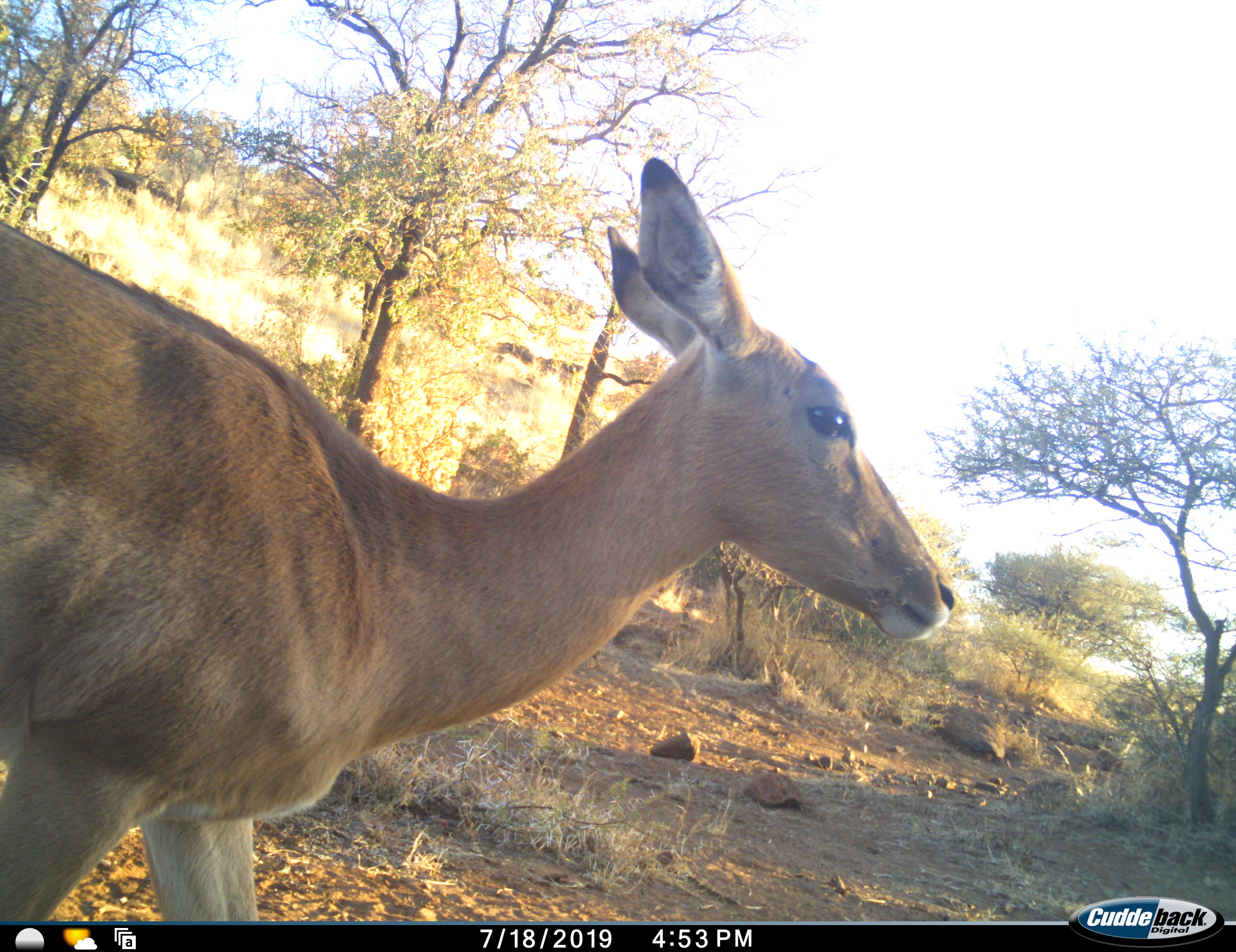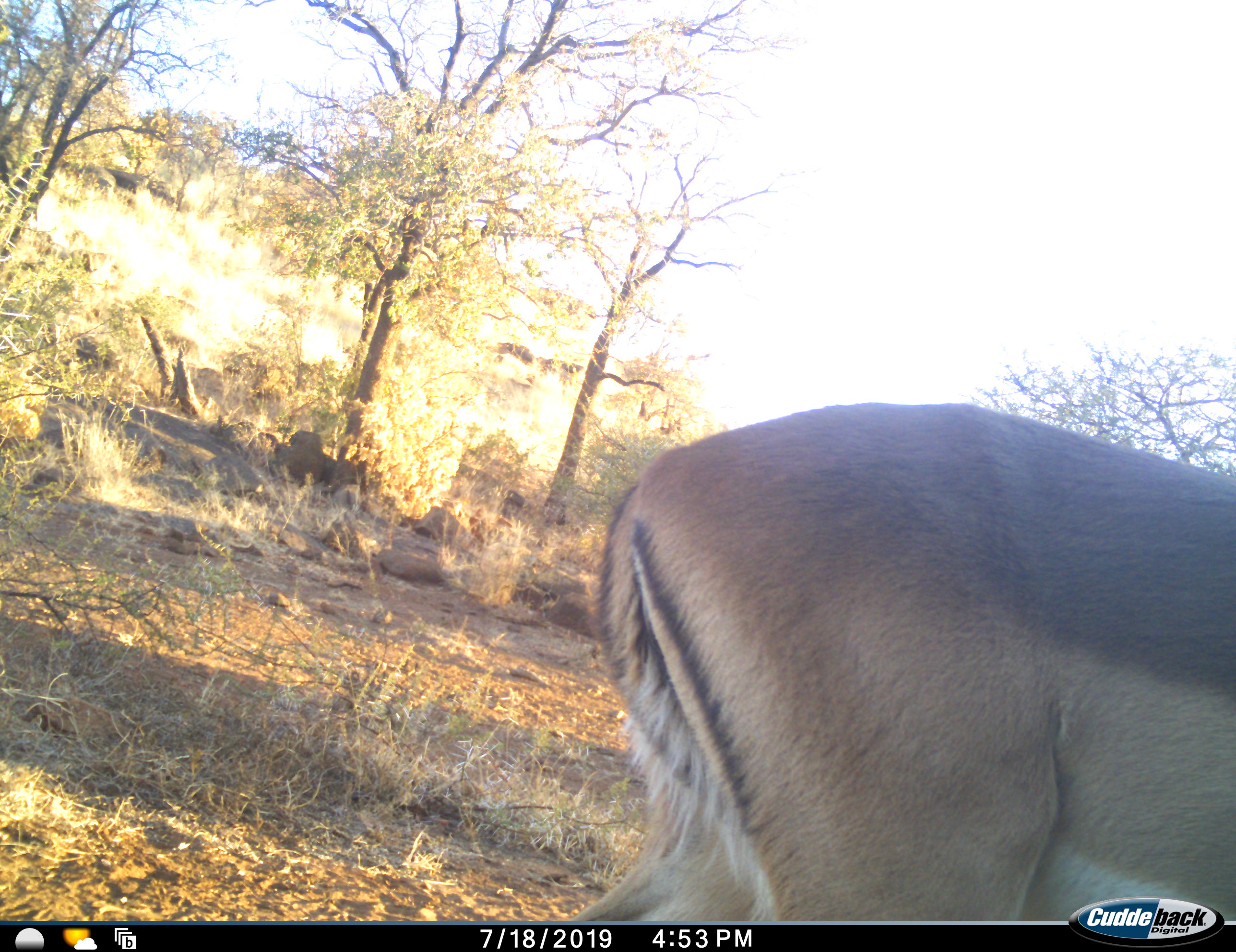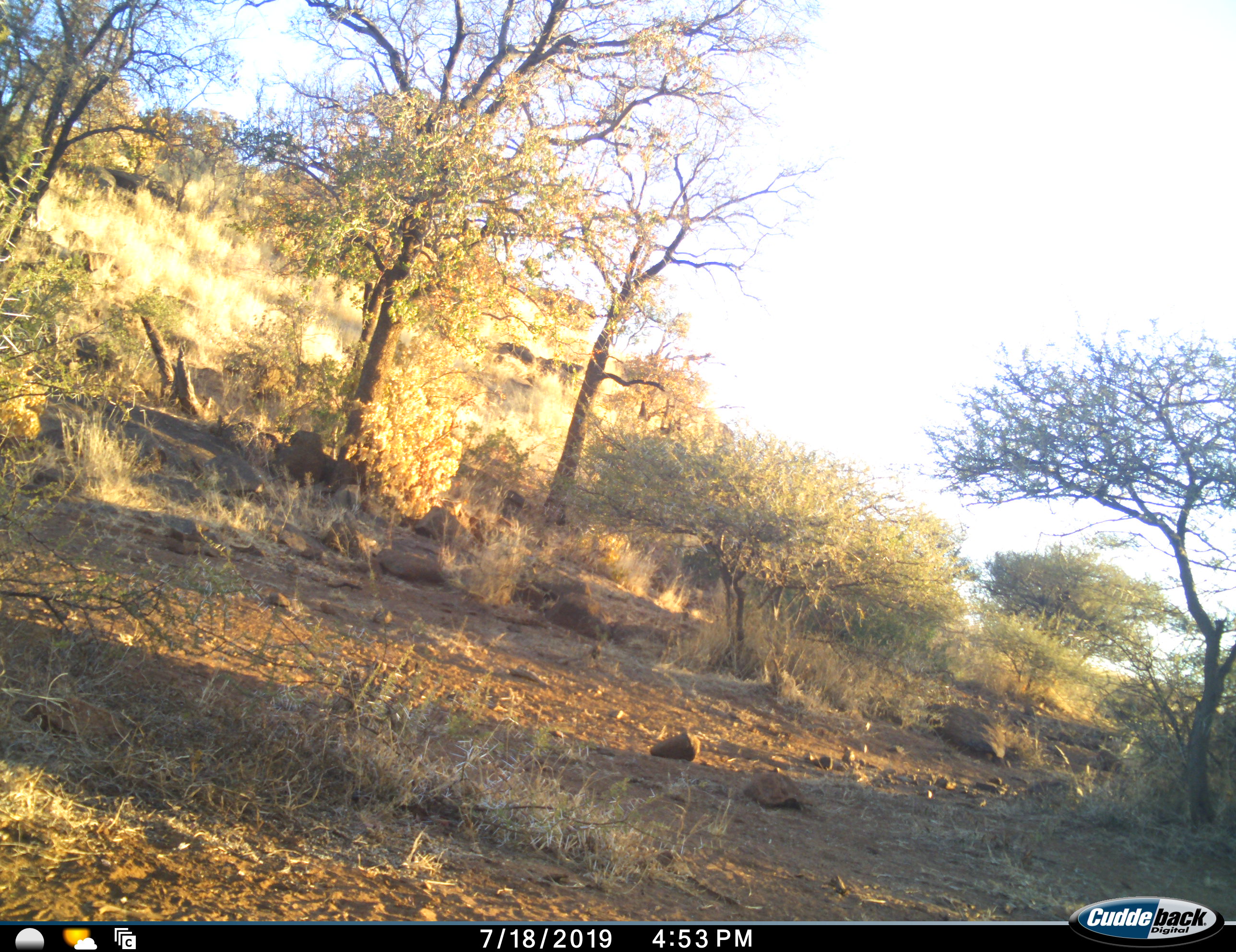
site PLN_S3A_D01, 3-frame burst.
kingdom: Animalia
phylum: Chordata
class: Mammalia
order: Artiodactyla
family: Bovidae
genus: Aepyceros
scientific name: Aepyceros melampus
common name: impala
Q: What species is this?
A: Impala (Aepyceros melampus).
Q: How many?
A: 1.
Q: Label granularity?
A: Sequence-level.